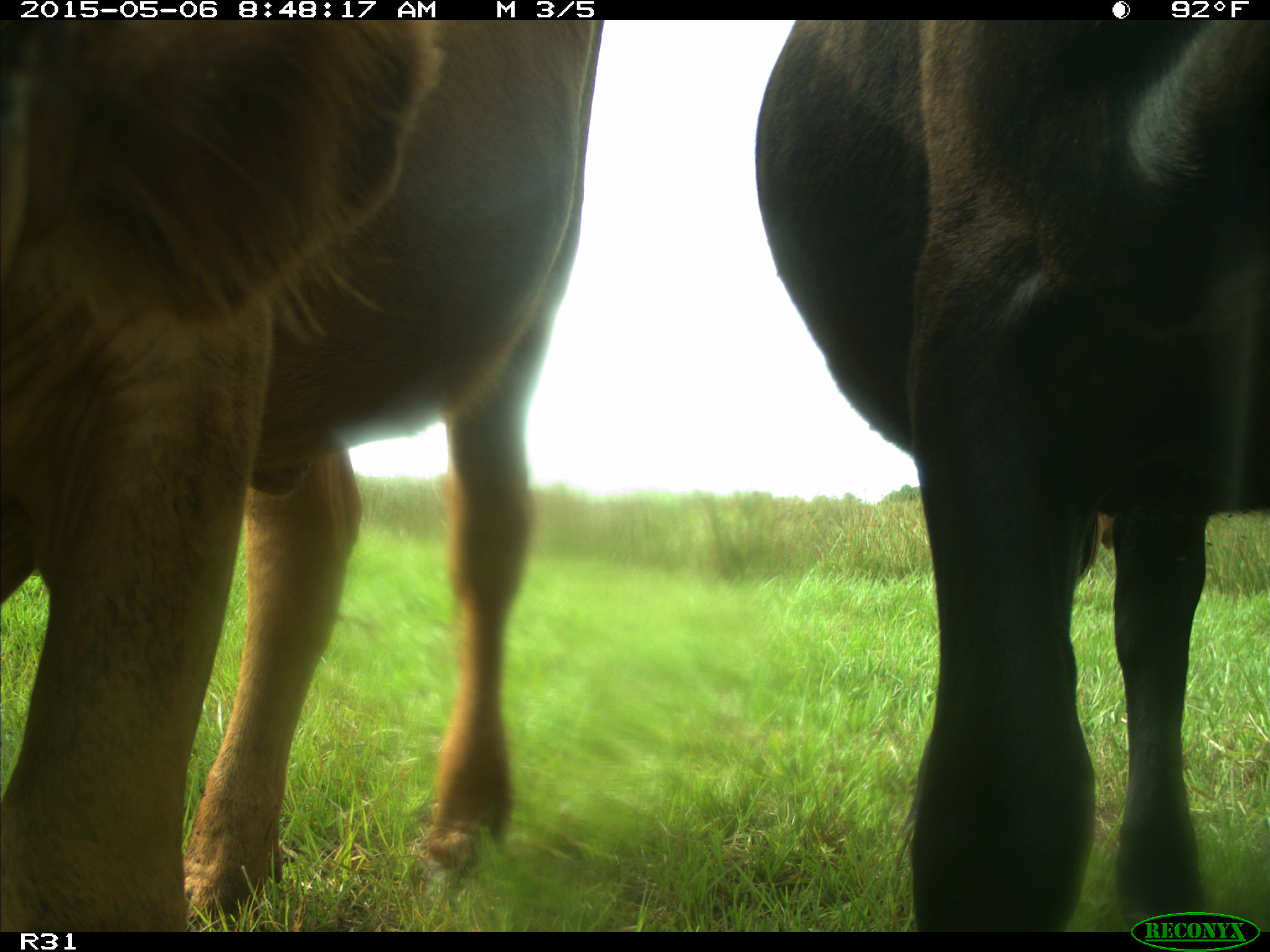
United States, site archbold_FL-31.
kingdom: Animalia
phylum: Chordata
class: Mammalia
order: Artiodactyla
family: Bovidae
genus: Bos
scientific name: Bos taurus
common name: domestic cow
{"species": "Bos taurus (domestic cow)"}